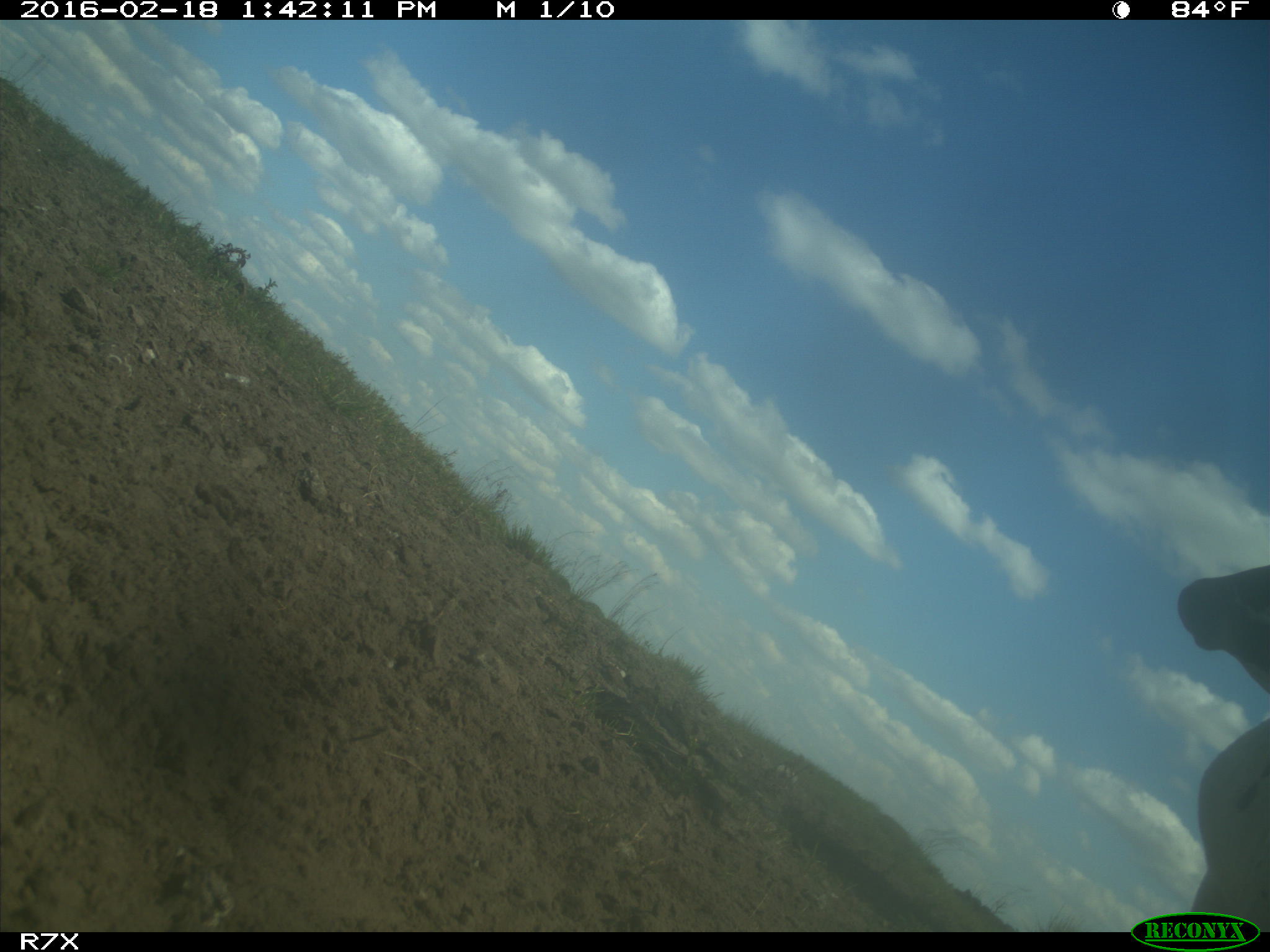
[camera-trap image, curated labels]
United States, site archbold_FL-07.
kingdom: Animalia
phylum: Chordata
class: Mammalia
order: Artiodactyla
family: Bovidae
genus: Bos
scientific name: Bos taurus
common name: domestic cow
Bos taurus (domestic cow).